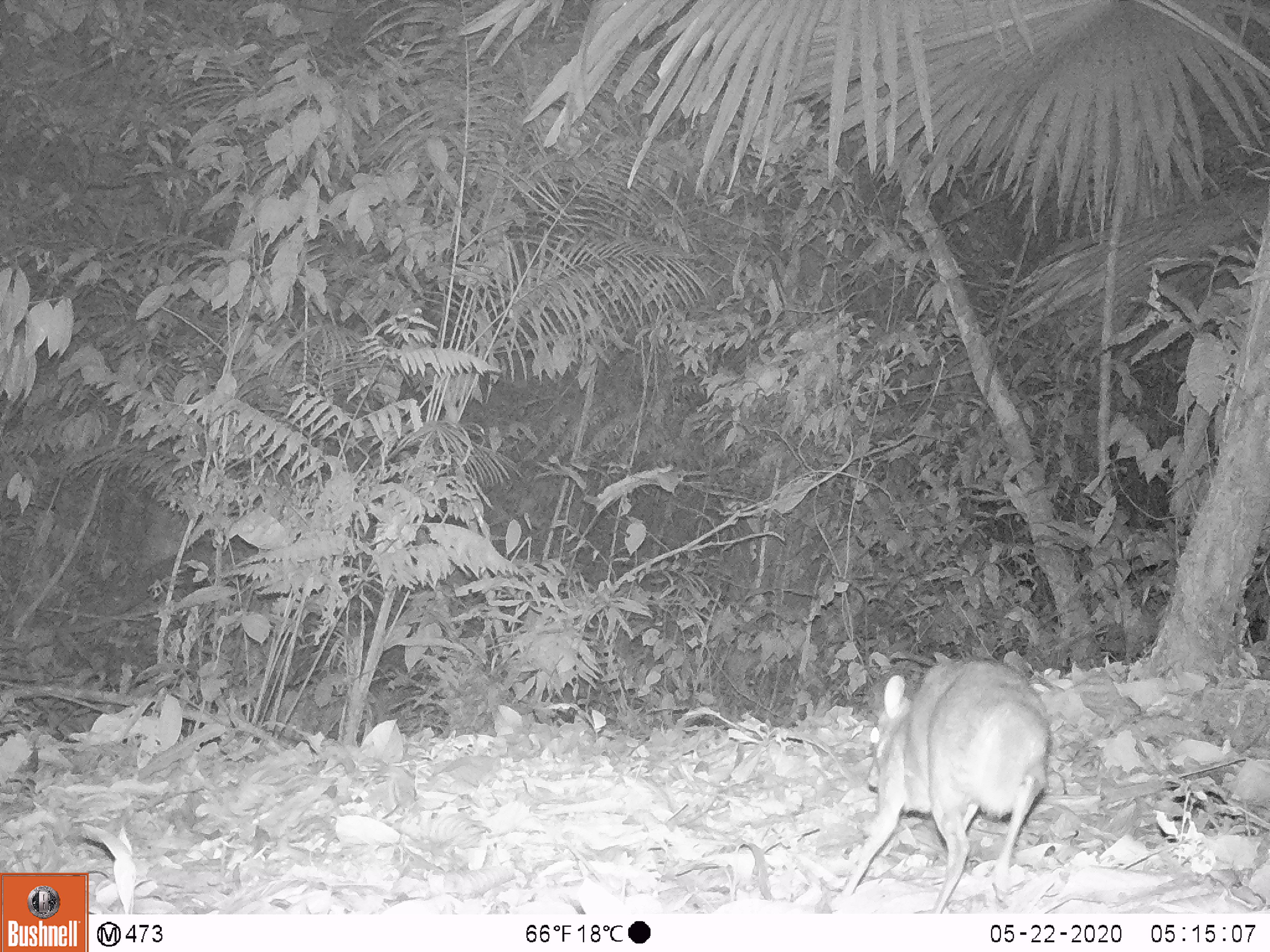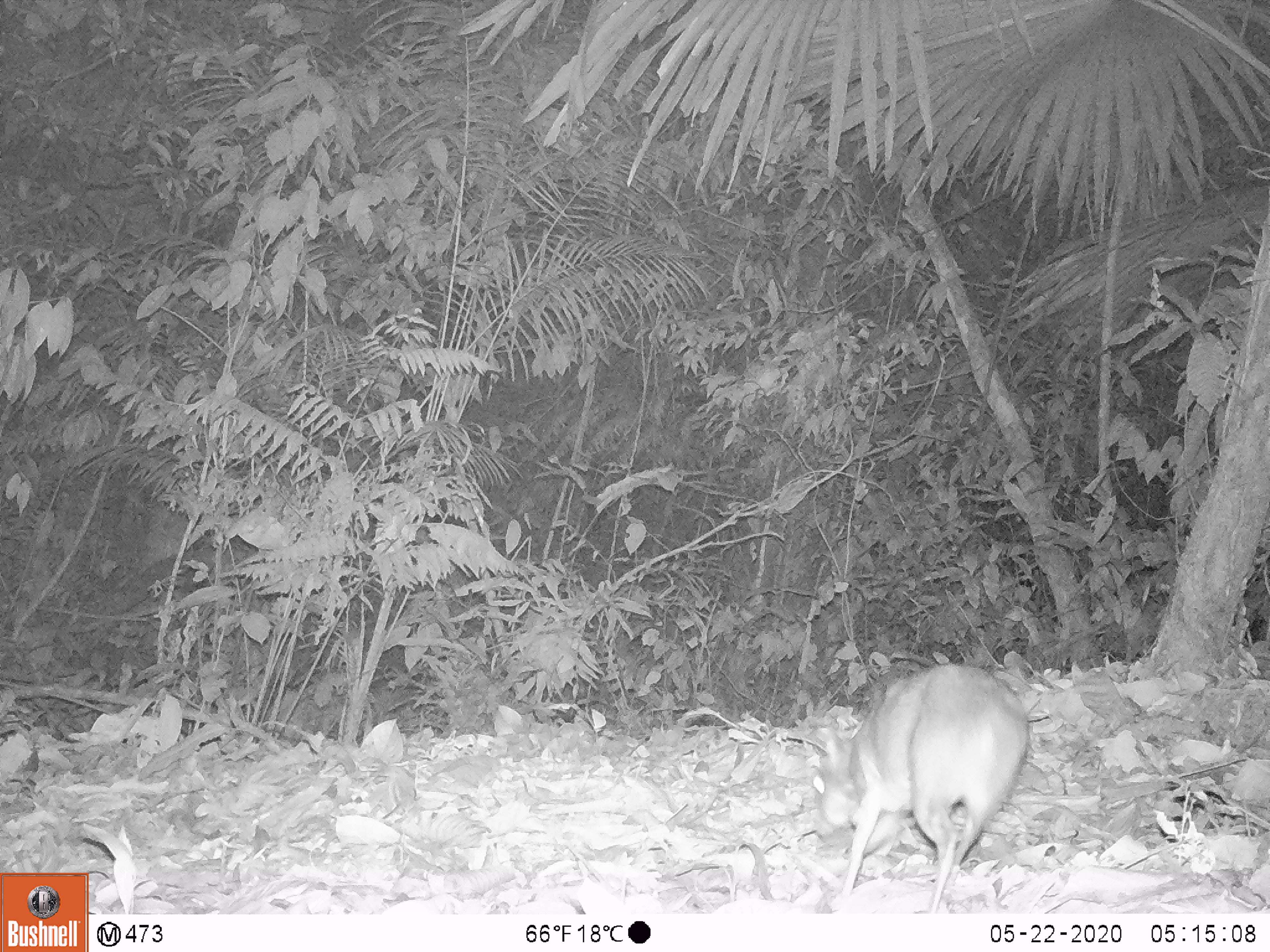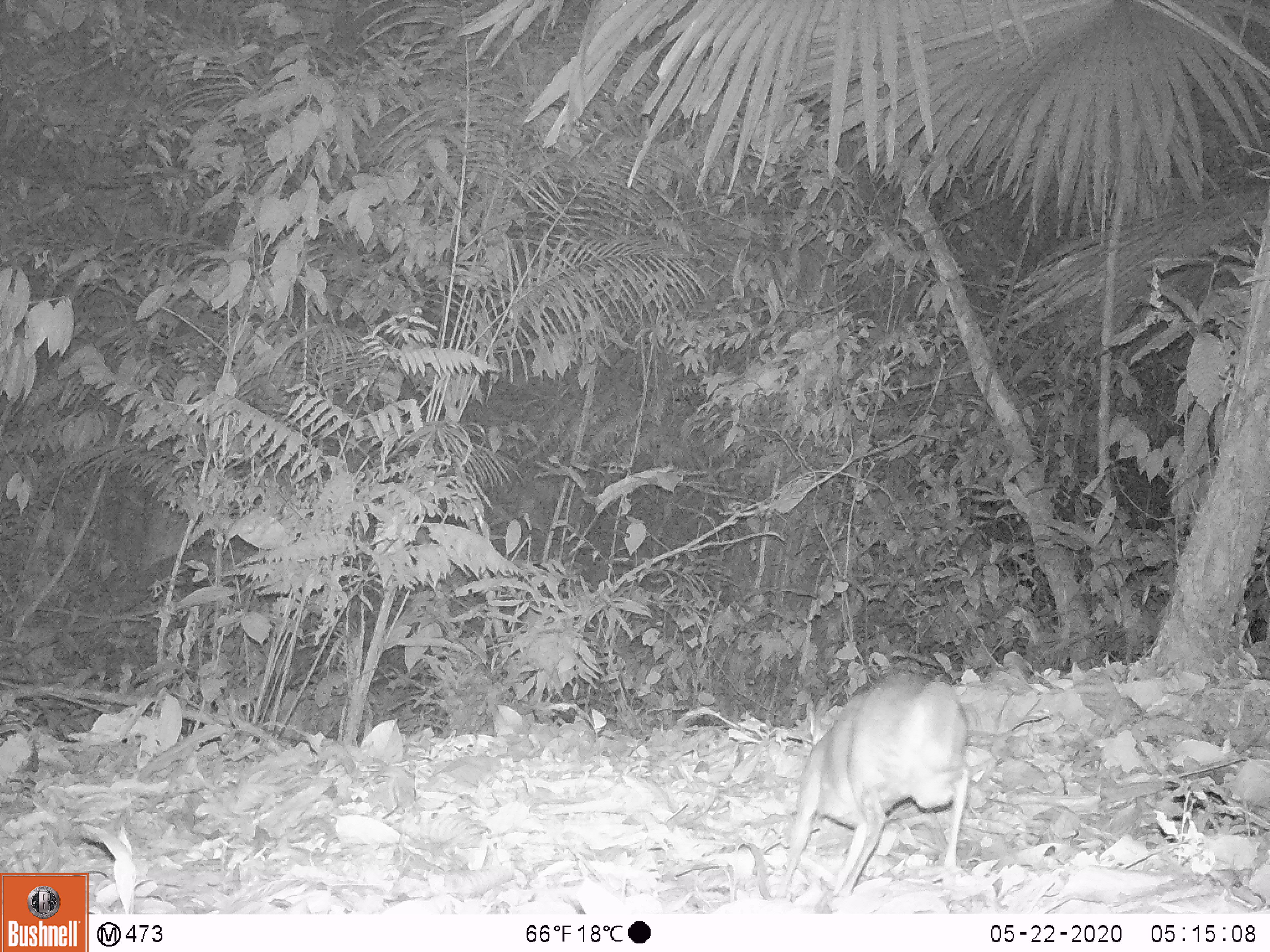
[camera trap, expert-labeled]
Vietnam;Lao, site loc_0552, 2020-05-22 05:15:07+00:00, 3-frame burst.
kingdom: Animalia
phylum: Chordata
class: Mammalia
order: Artiodactyla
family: Tragulidae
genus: Moschiola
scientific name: Moschiola meminna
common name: chevrotain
Chevrotain (Moschiola meminna). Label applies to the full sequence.